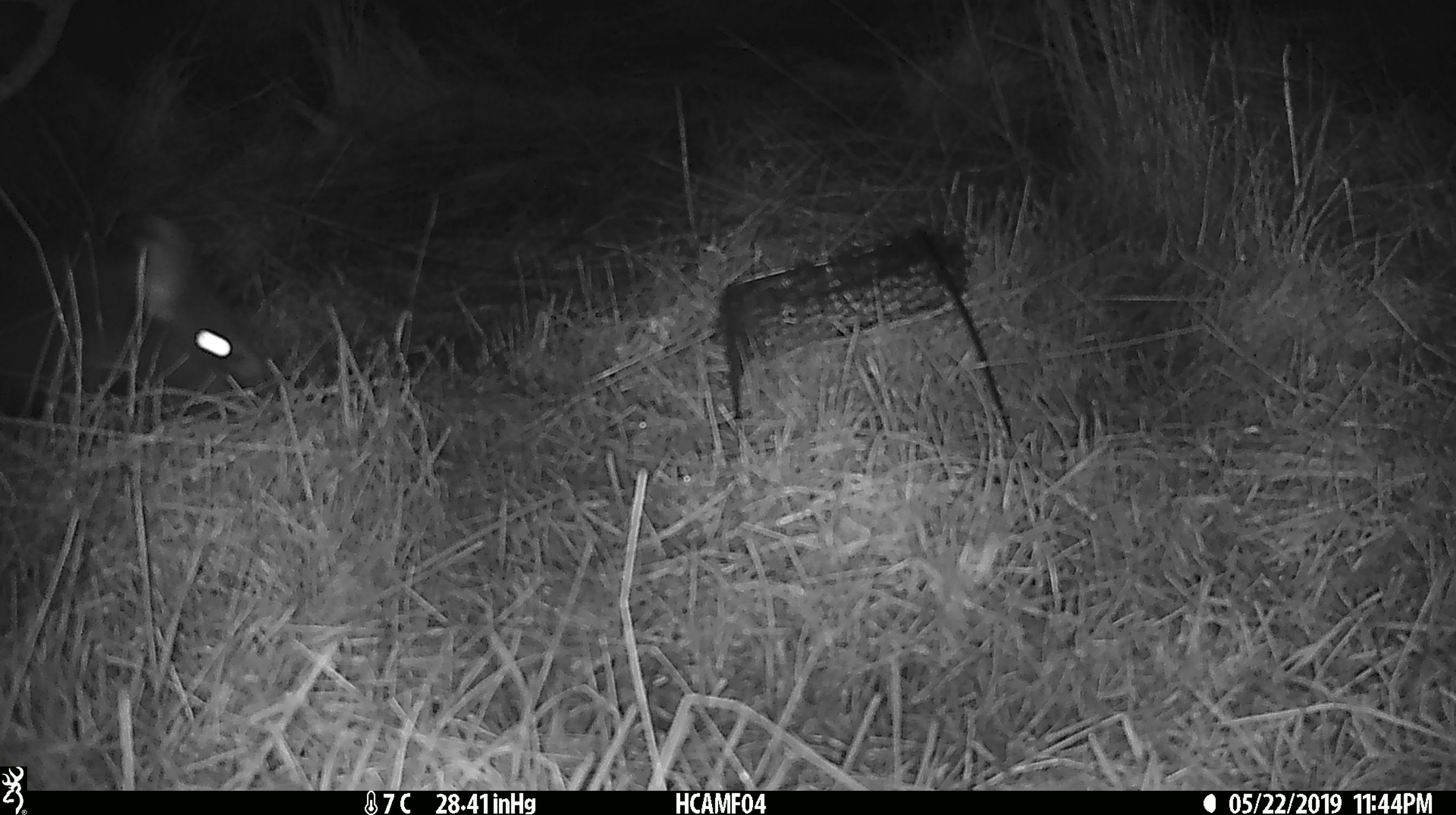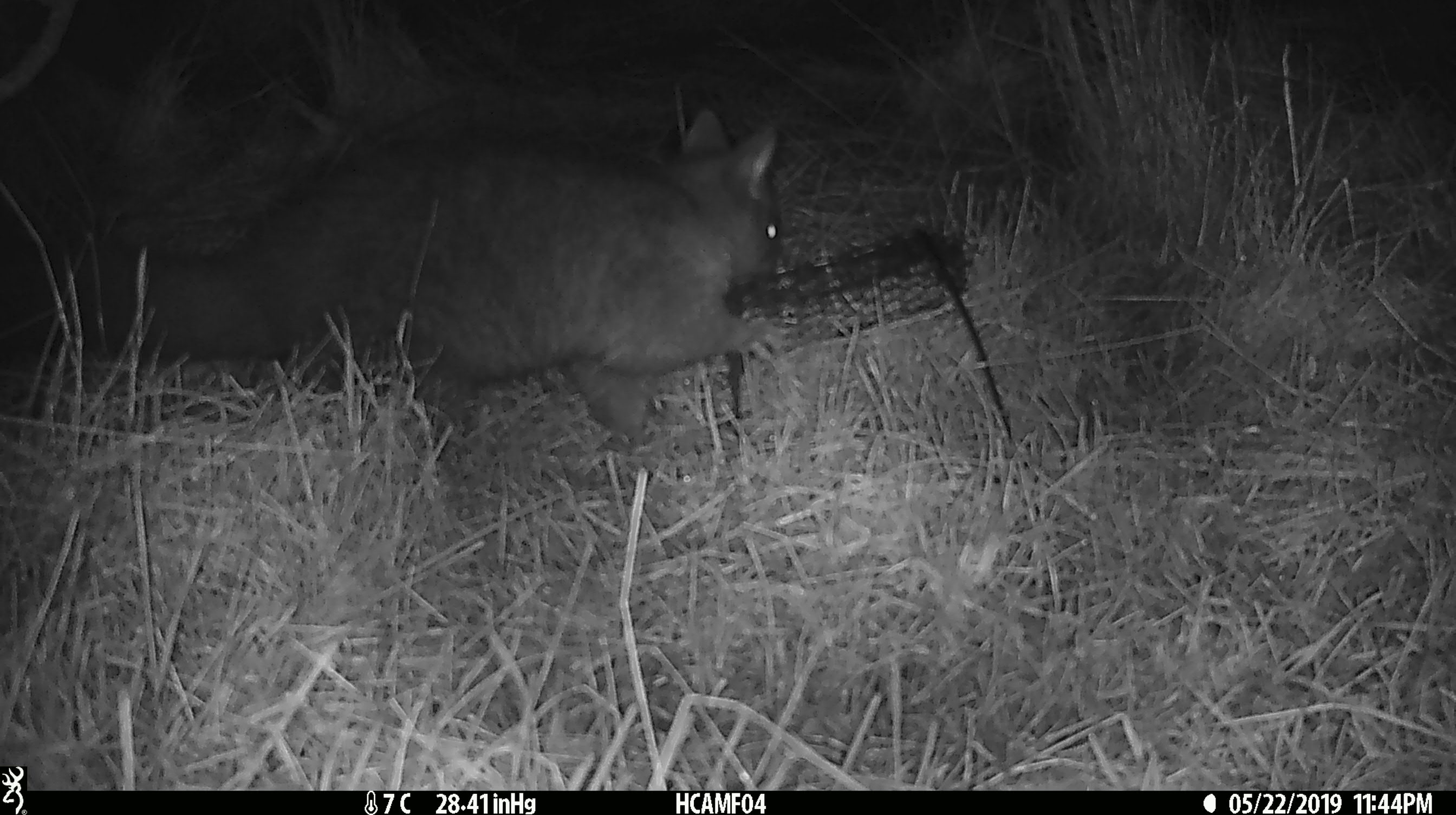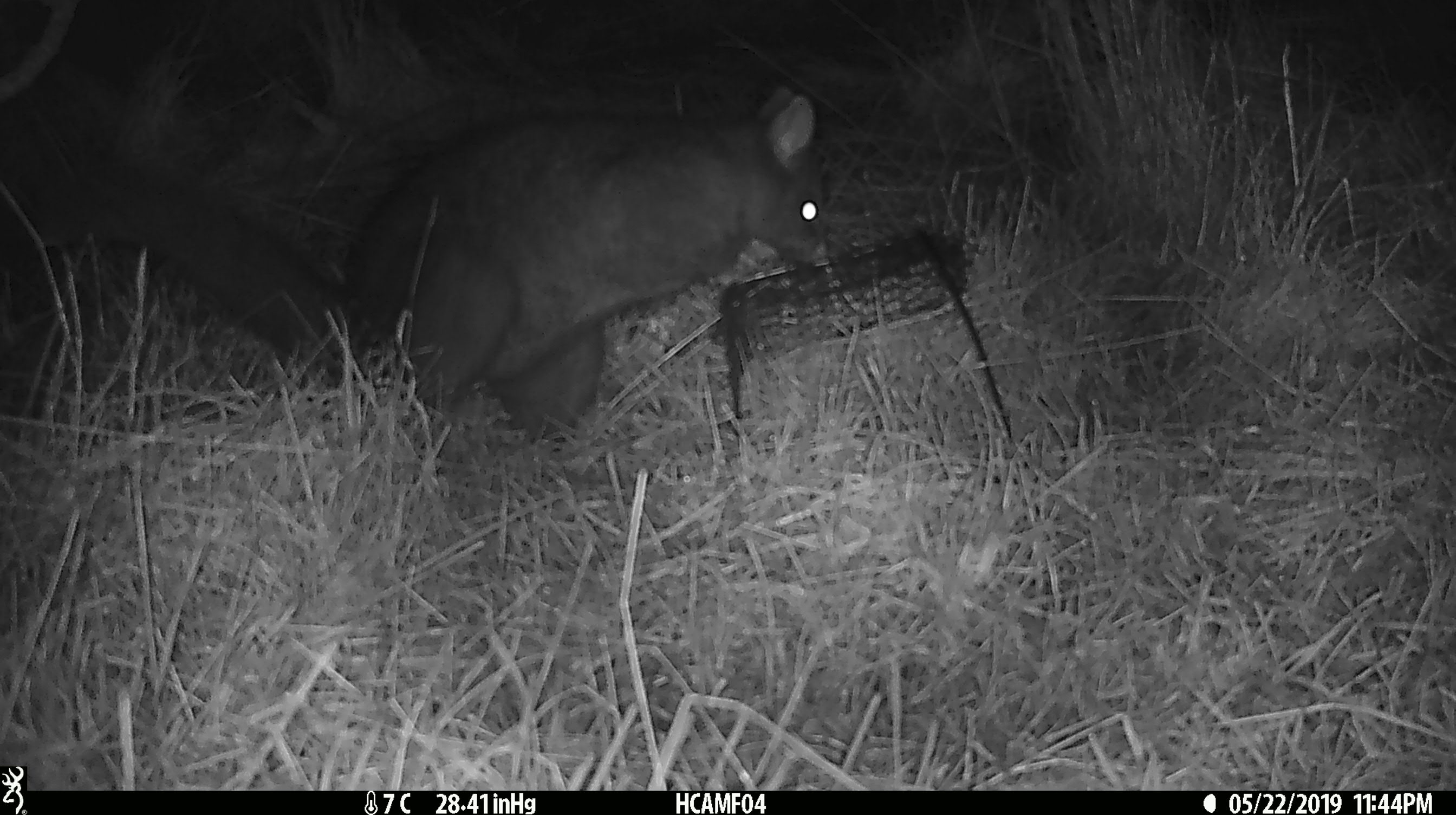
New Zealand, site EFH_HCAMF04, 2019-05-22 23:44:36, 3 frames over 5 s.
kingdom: Animalia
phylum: Chordata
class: Mammalia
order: Diprotodontia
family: Phalangeridae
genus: Trichosurus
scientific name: Trichosurus vulpecula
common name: common brushtail possum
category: possum